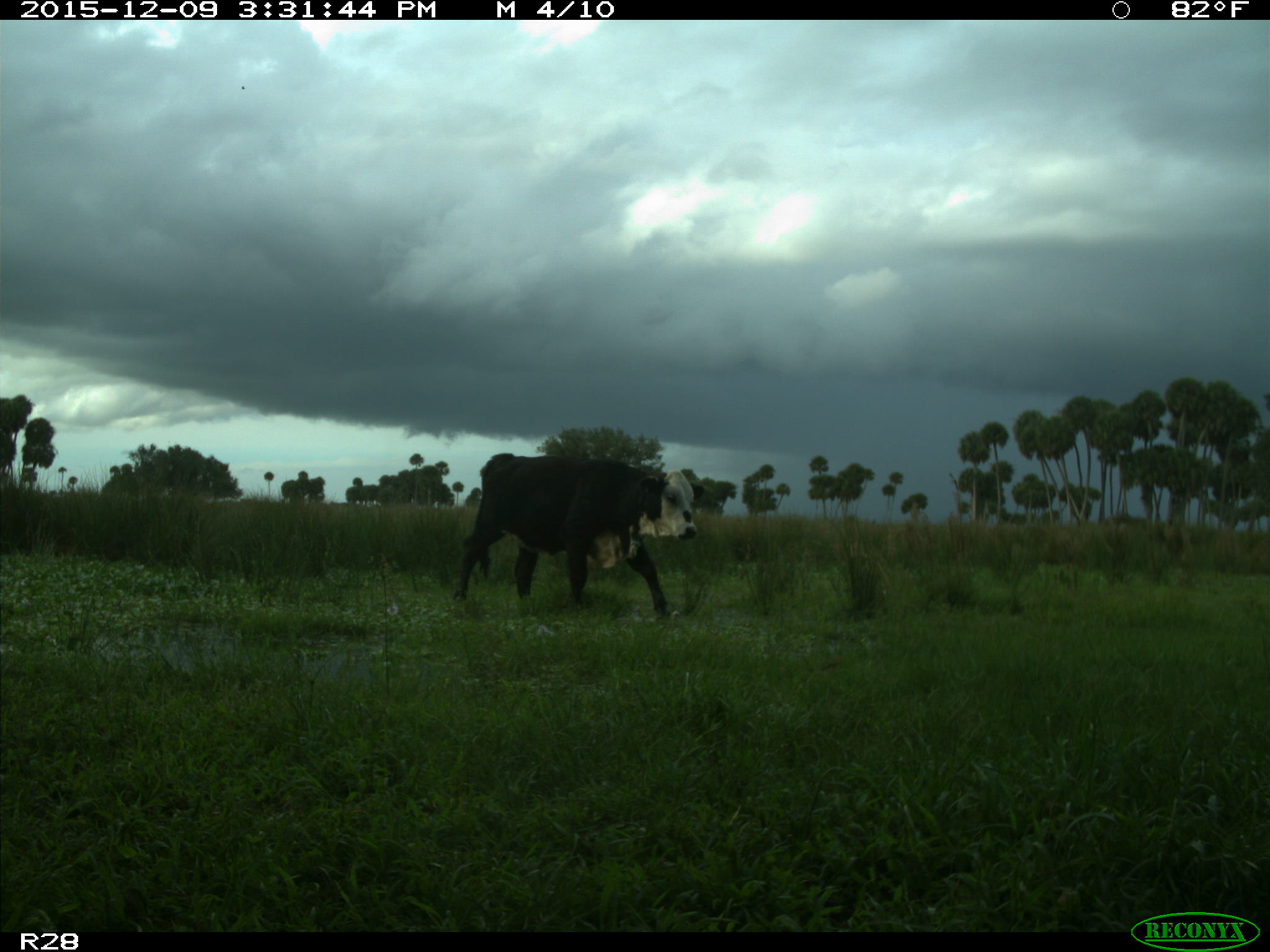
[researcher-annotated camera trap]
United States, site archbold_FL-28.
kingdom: Animalia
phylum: Chordata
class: Mammalia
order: Artiodactyla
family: Bovidae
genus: Bos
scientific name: Bos taurus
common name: domestic cow